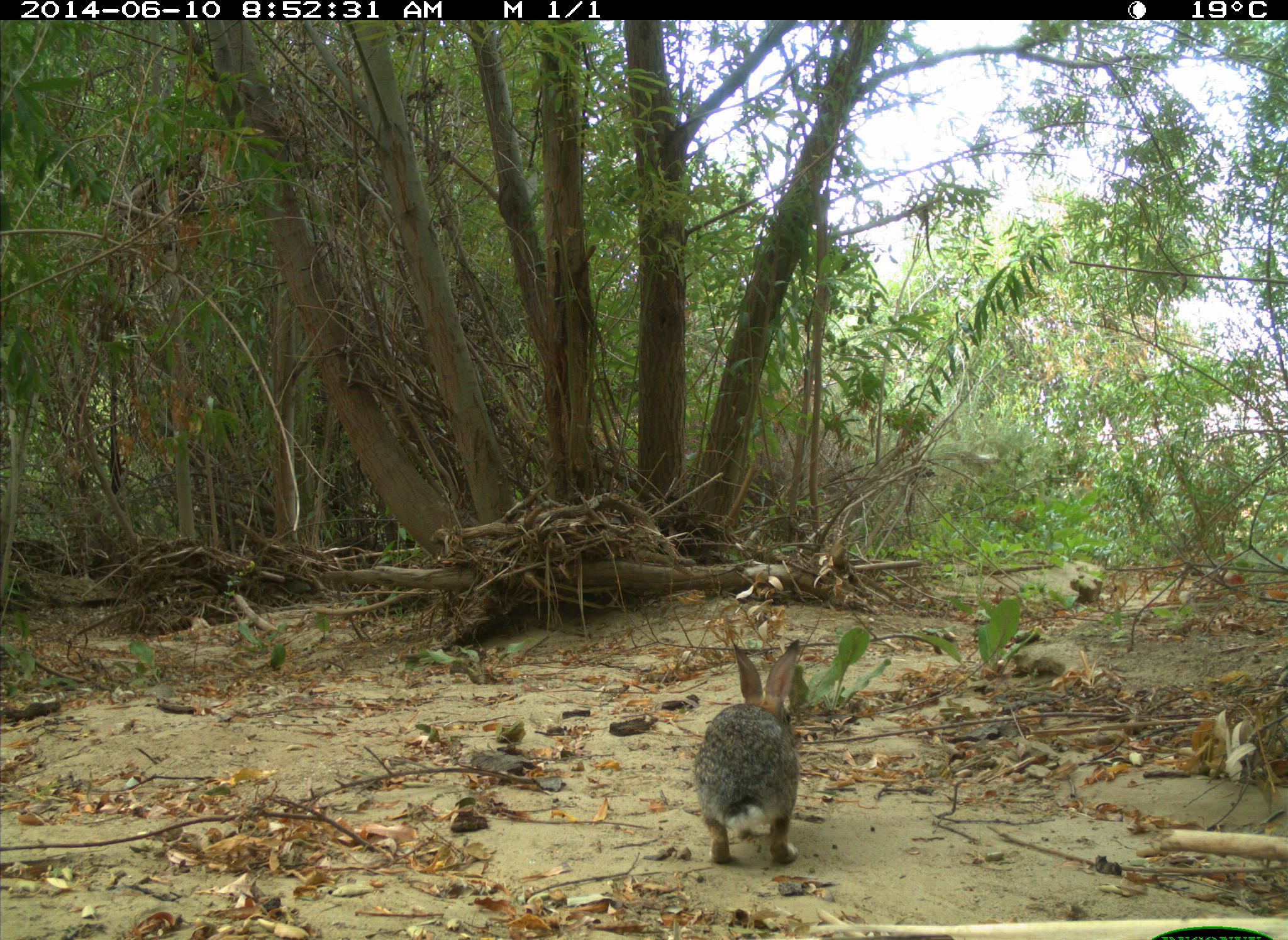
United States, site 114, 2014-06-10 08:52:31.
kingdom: Animalia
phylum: Chordata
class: Mammalia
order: Lagomorpha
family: Leporidae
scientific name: Leporidae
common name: rabbits and hares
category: rabbit